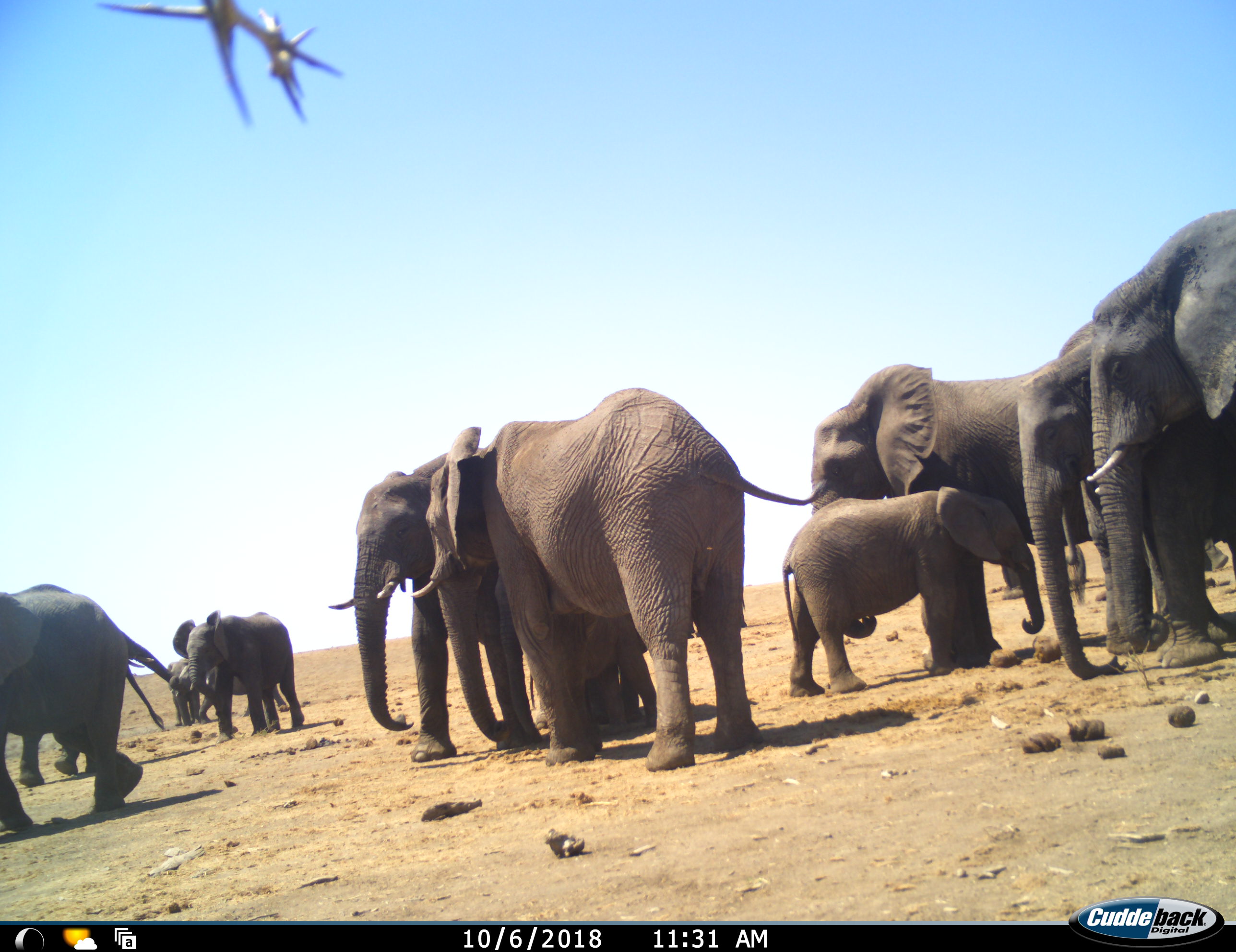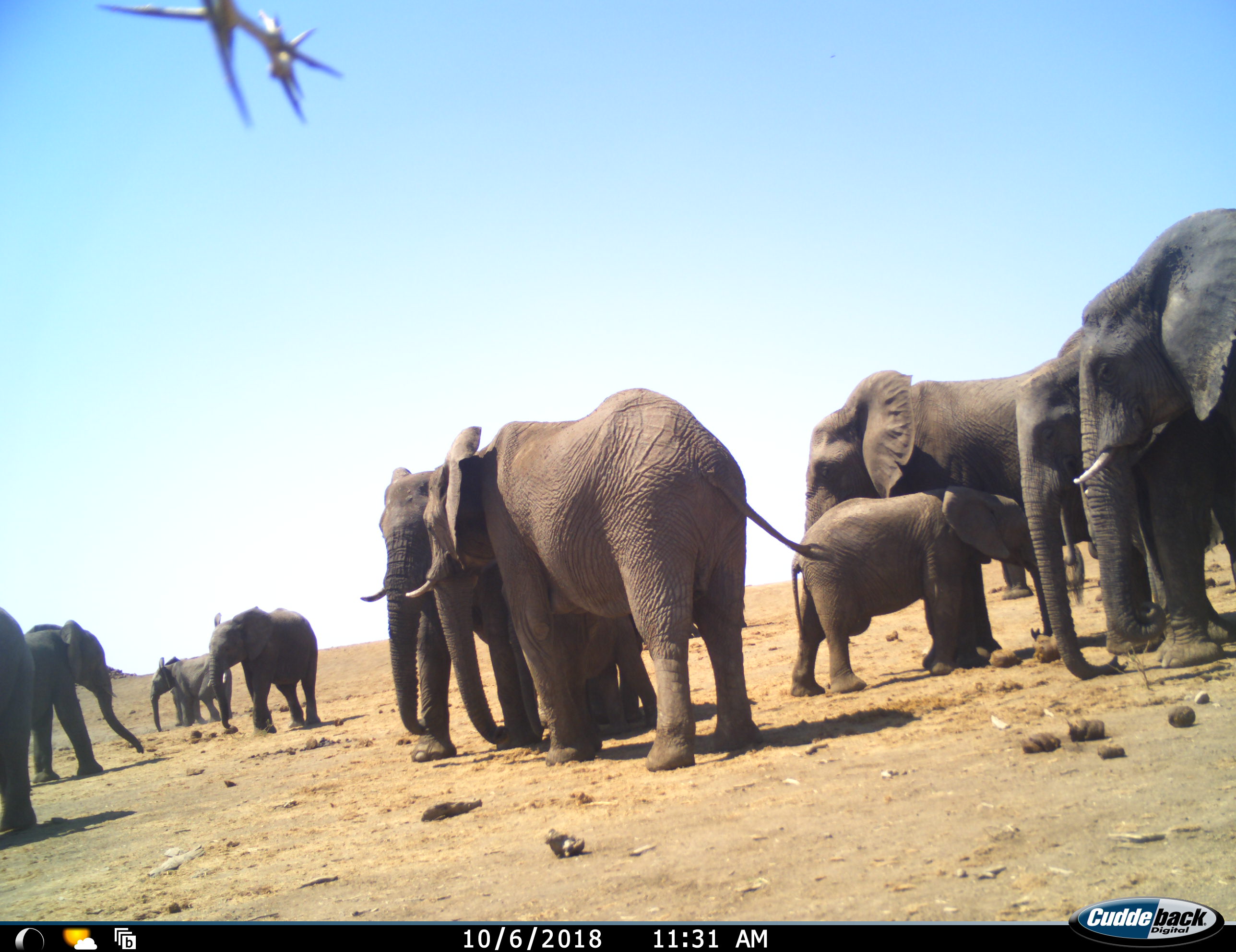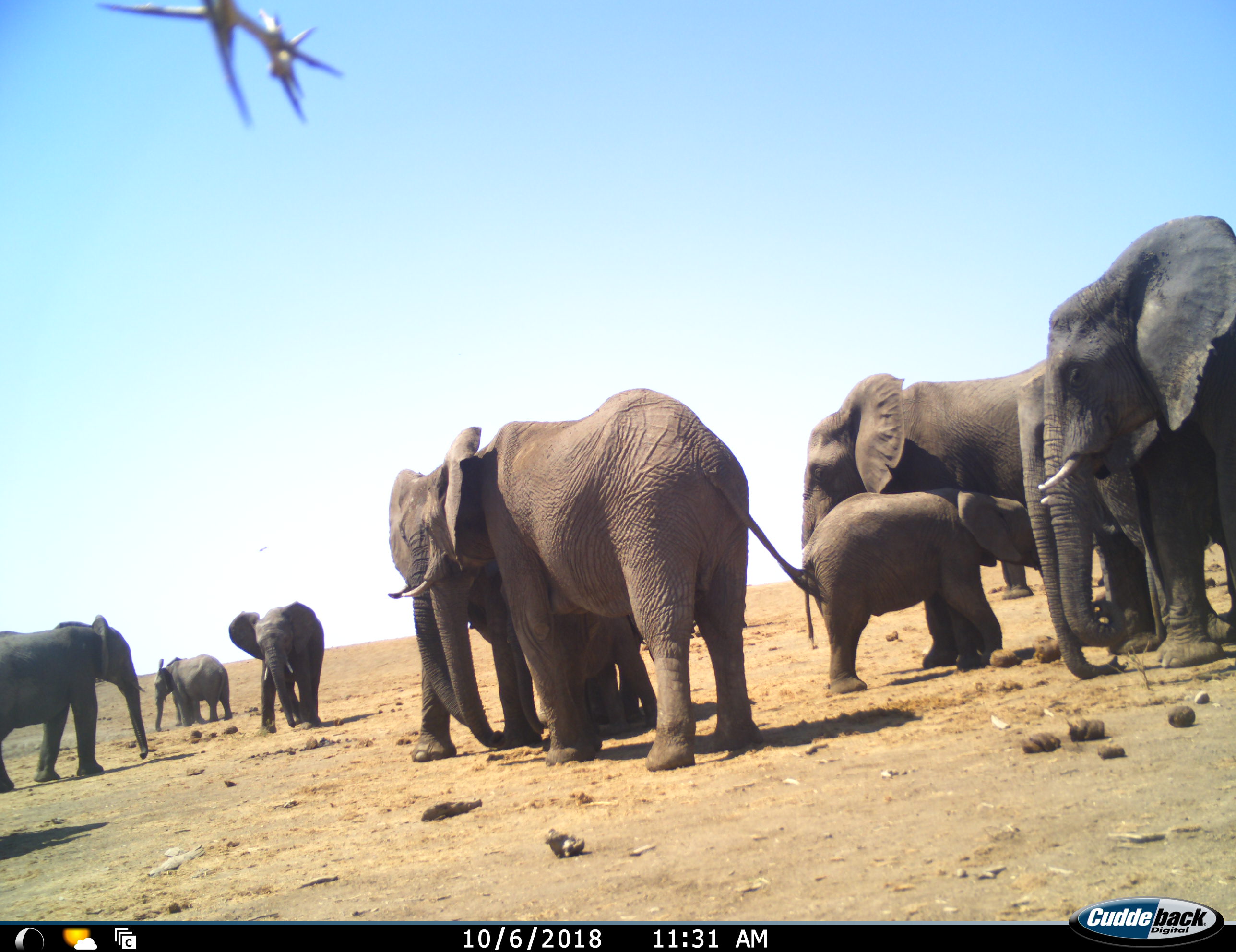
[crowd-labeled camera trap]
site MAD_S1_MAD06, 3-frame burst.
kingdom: Animalia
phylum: Chordata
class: Mammalia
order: Proboscidea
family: Elephantidae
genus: Loxodonta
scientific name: Loxodonta africana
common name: african bush elephant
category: elephant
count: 11-50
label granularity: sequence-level